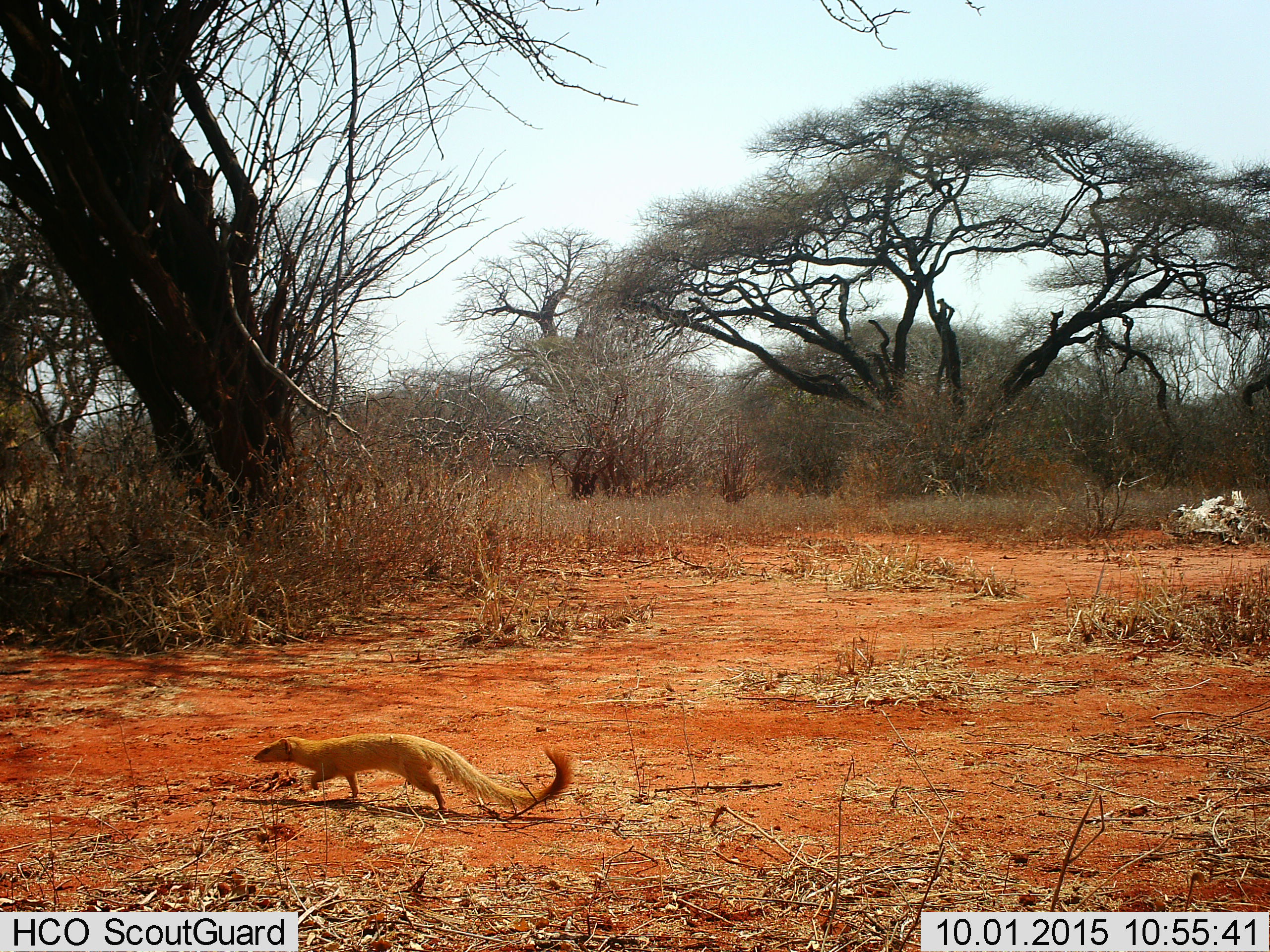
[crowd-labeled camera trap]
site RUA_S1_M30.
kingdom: Animalia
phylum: Chordata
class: Mammalia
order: Carnivora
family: Herpestidae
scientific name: Herpestidae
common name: mongoose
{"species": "mongoose (Herpestidae)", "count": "1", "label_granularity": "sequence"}